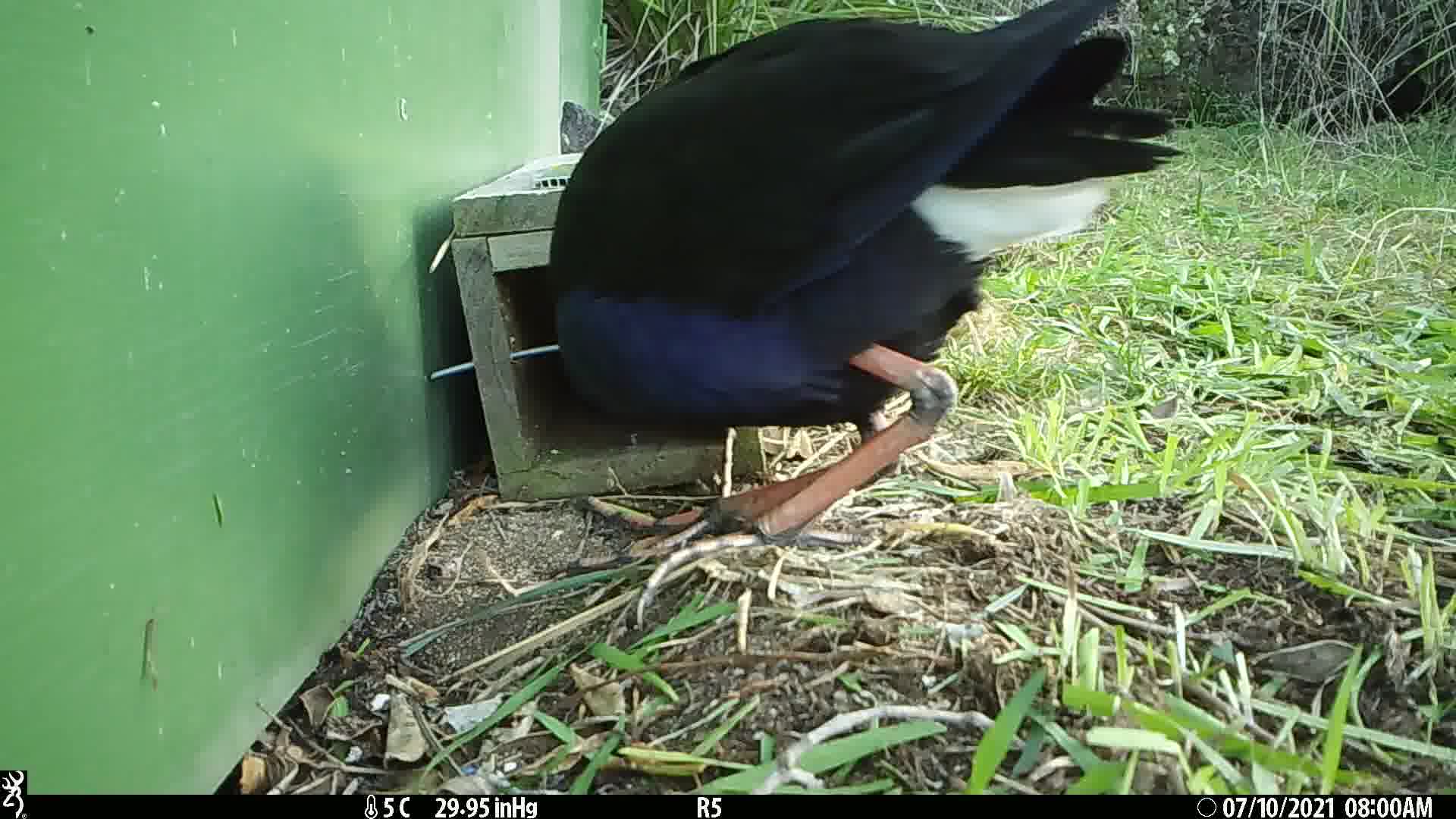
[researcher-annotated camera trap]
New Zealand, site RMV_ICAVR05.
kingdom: Animalia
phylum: Chordata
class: Aves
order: Gruiformes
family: Rallidae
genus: Porphyrio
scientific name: Porphyrio melanotus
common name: australasian swamphen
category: pukeko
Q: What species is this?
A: Pukeko (australasian swamphen) (Porphyrio melanotus).